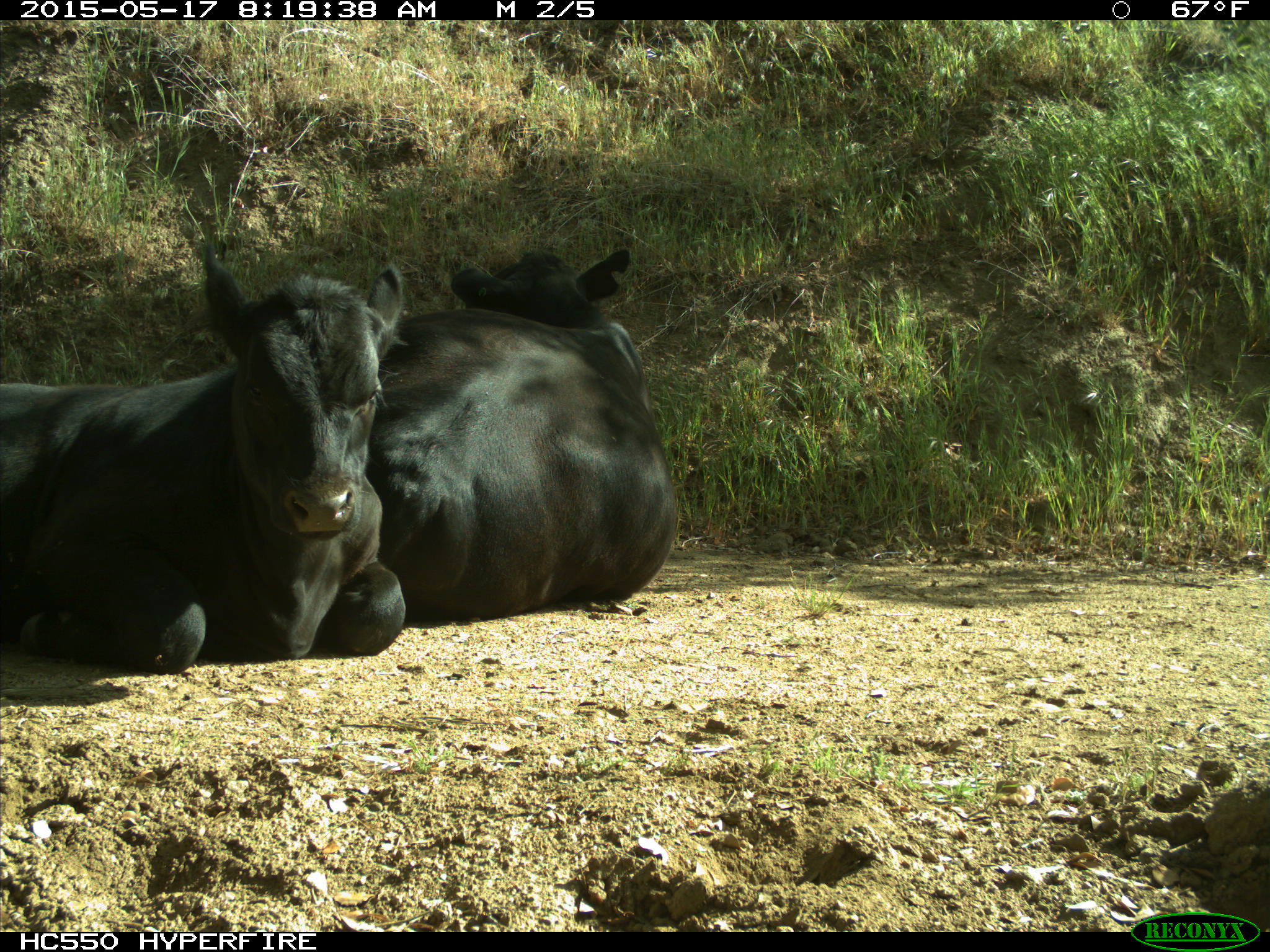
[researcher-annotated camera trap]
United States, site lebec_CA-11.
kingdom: Animalia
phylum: Chordata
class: Mammalia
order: Artiodactyla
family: Bovidae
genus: Bos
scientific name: Bos taurus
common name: domestic cow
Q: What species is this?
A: Bos taurus (domestic cow).